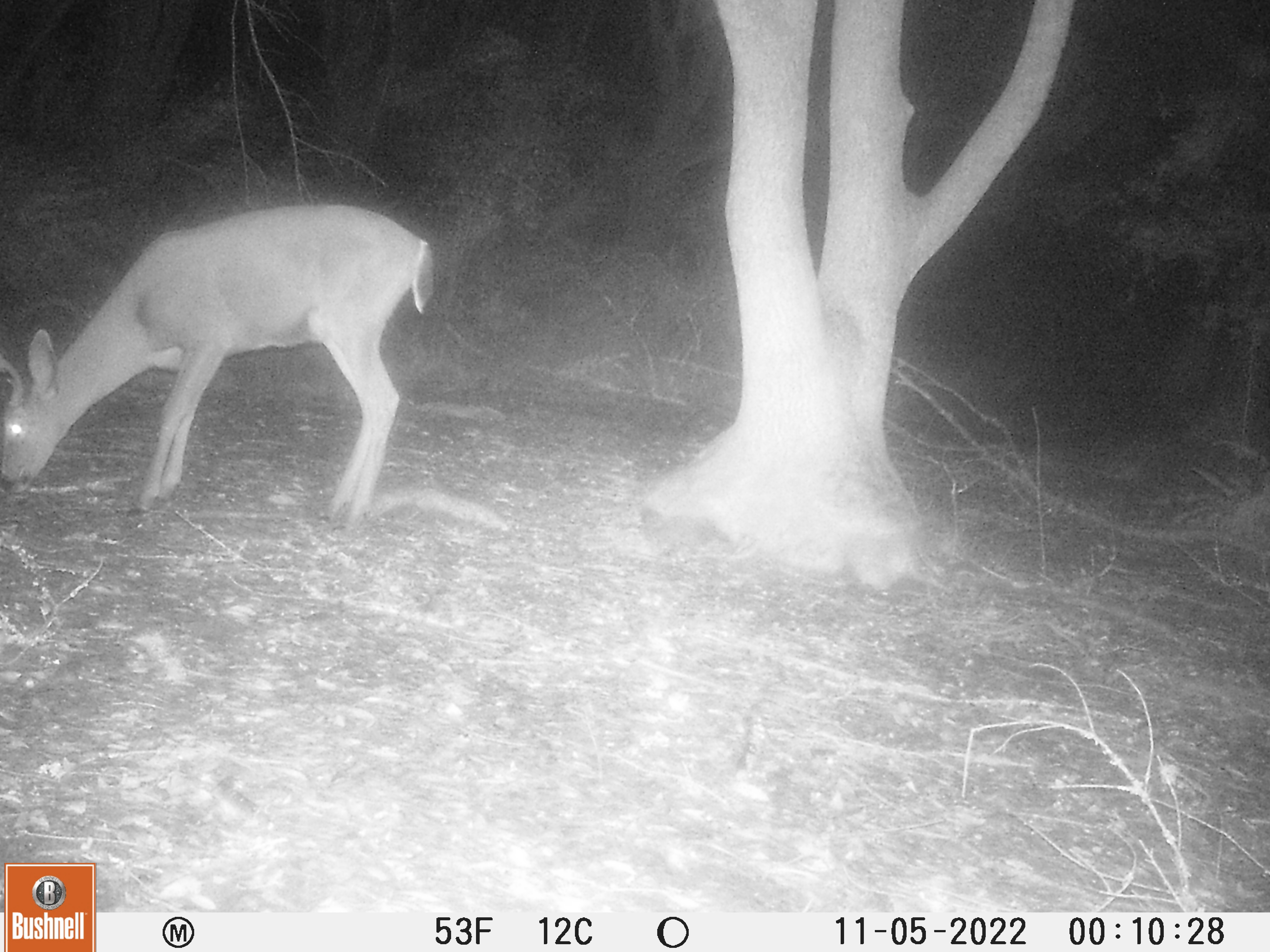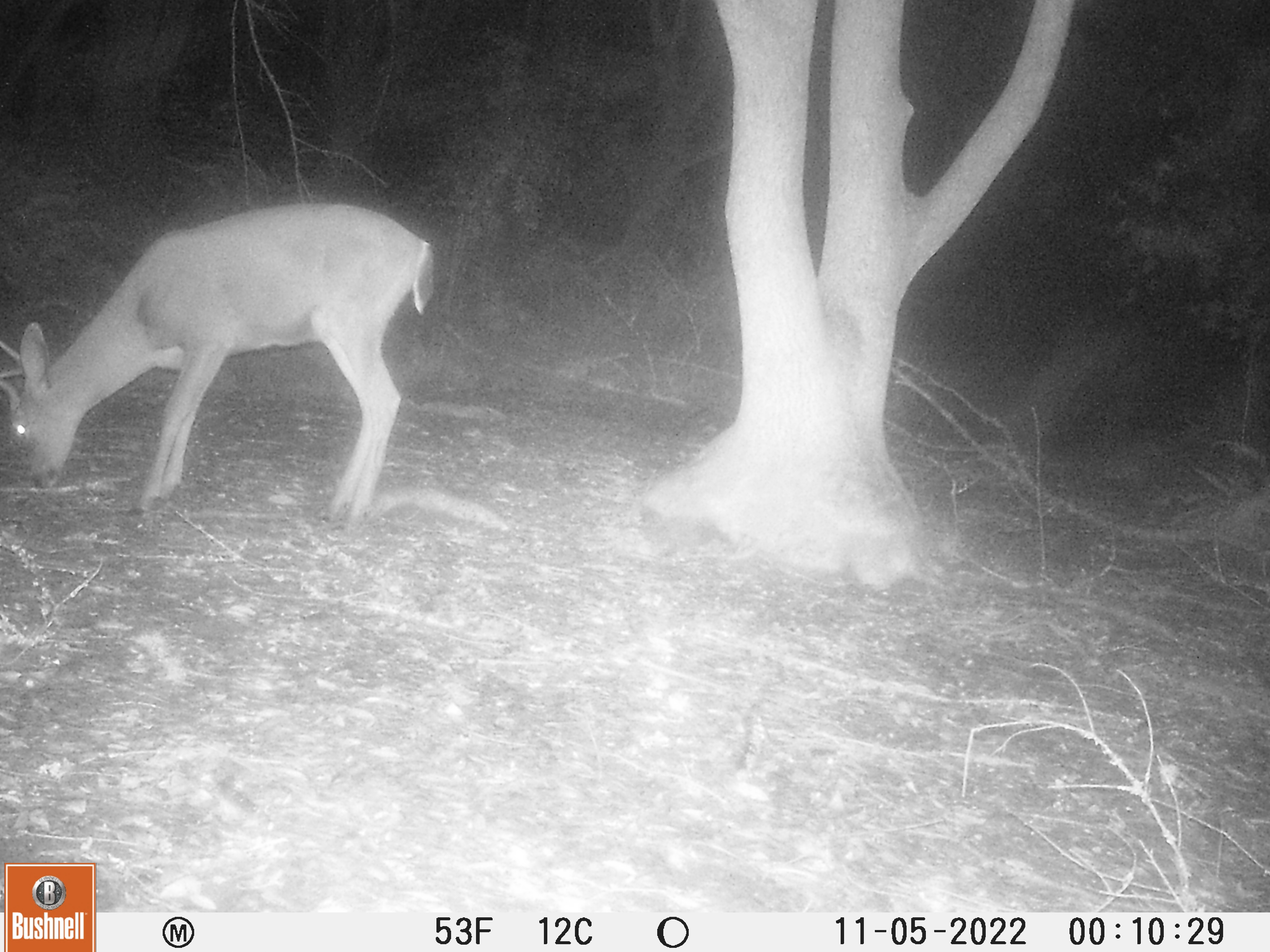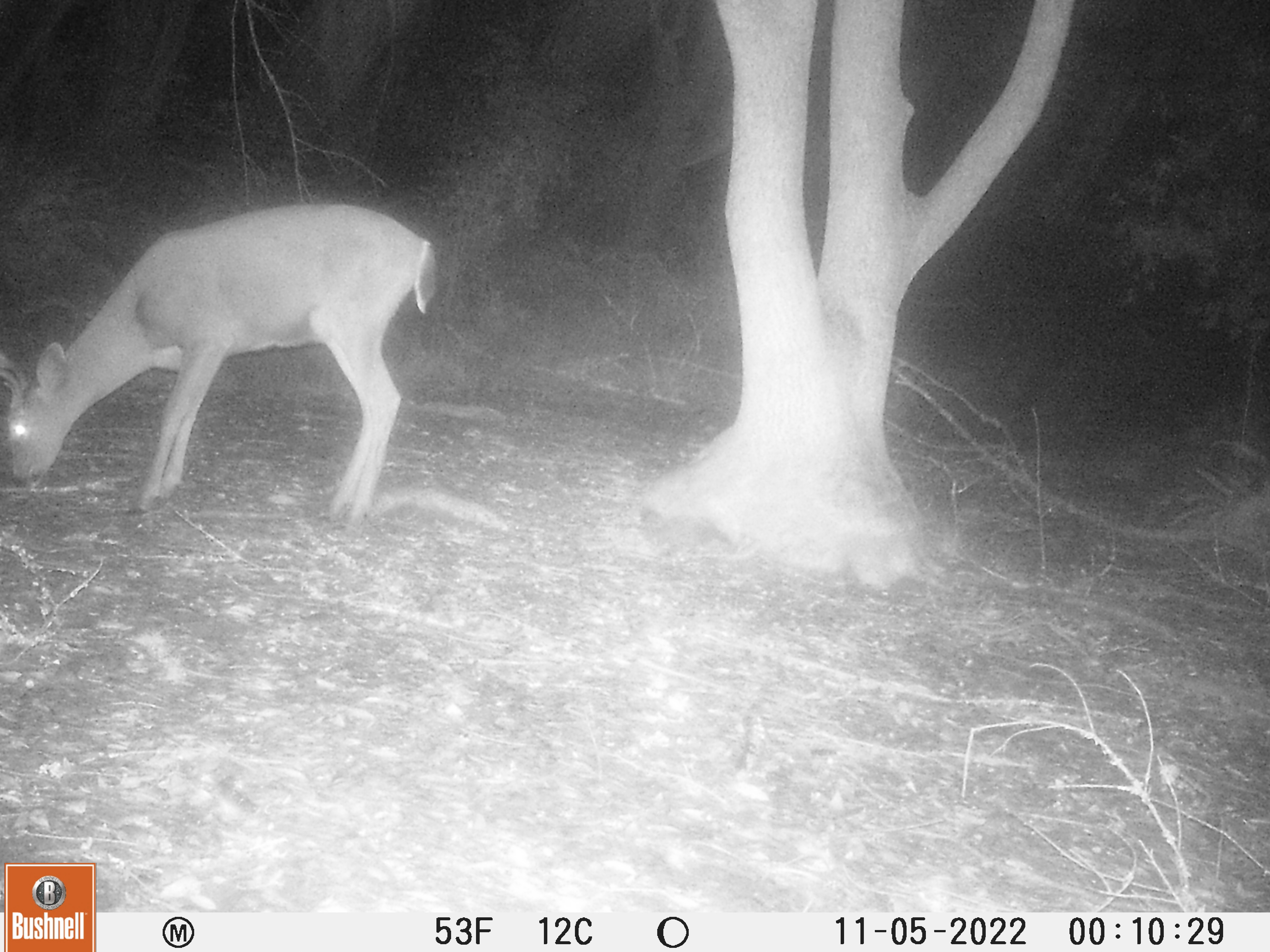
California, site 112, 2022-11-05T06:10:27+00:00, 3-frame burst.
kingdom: Animalia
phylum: Chordata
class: Mammalia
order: Artiodactyla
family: Cervidae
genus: Odocoileus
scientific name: Odocoileus hemionus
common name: mule deer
Mule deer (Odocoileus hemionus).